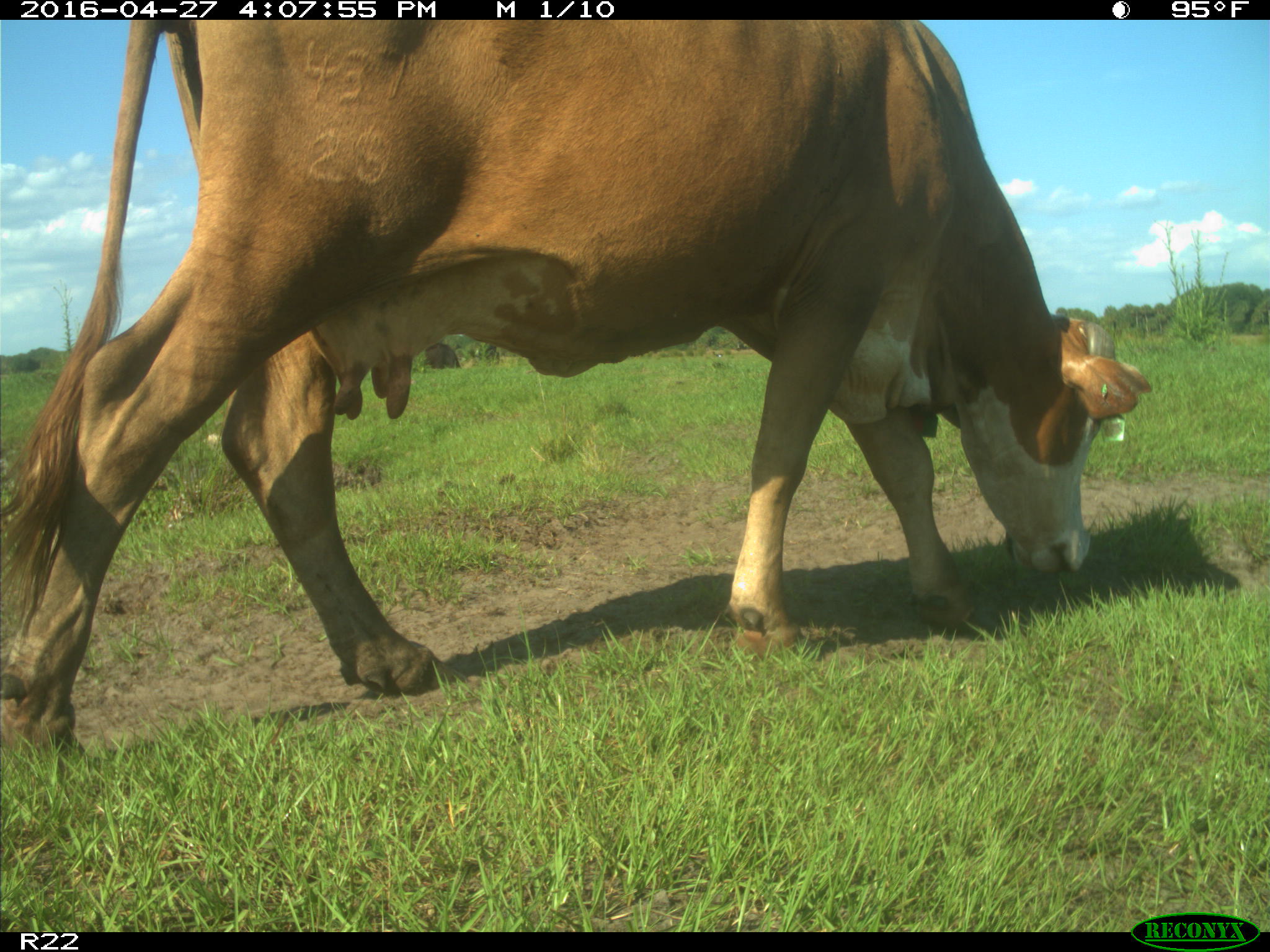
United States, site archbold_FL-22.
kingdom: Animalia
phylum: Chordata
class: Mammalia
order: Artiodactyla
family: Bovidae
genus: Bos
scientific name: Bos taurus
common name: domestic cow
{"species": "Bos taurus (domestic cow)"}